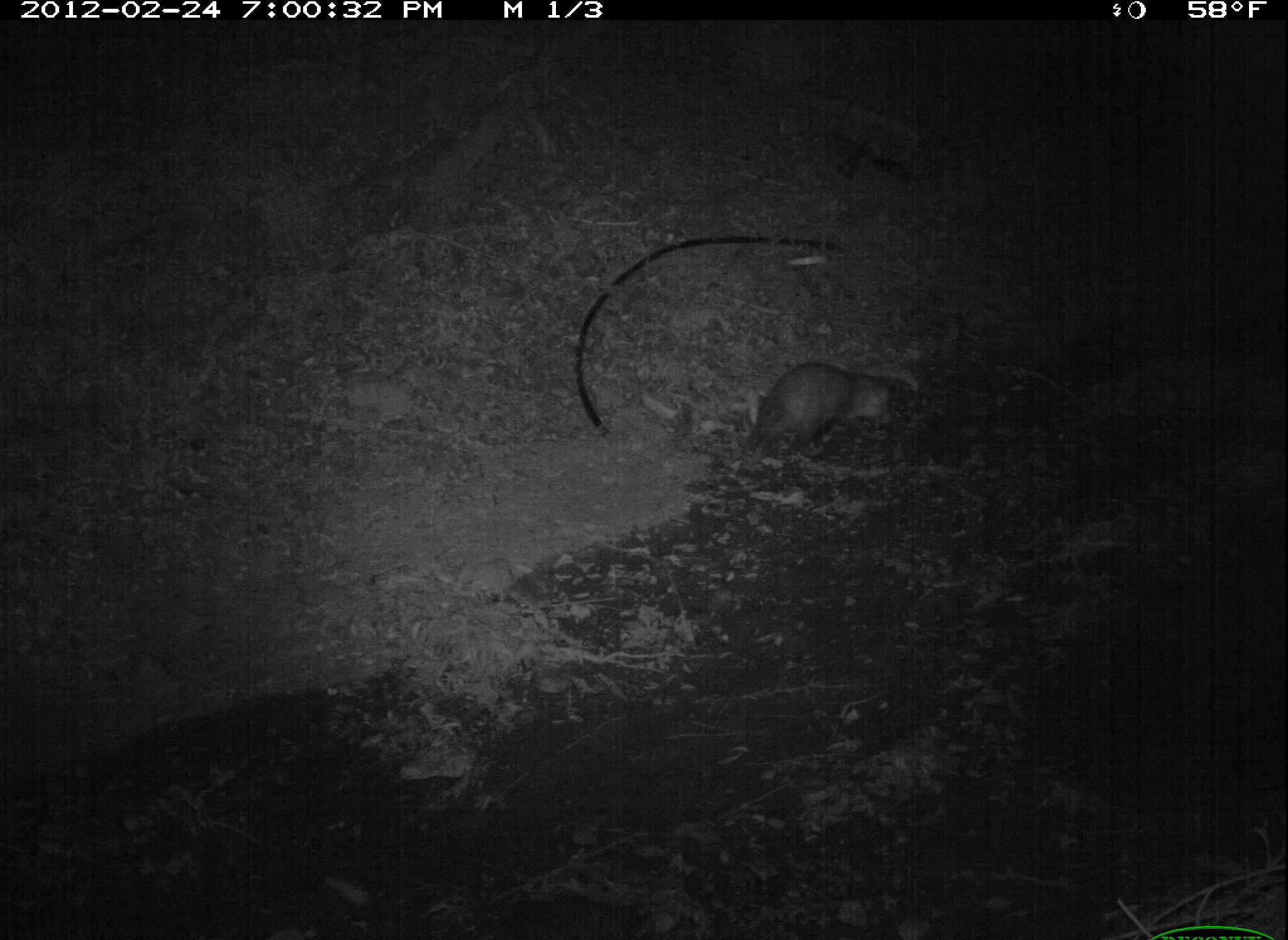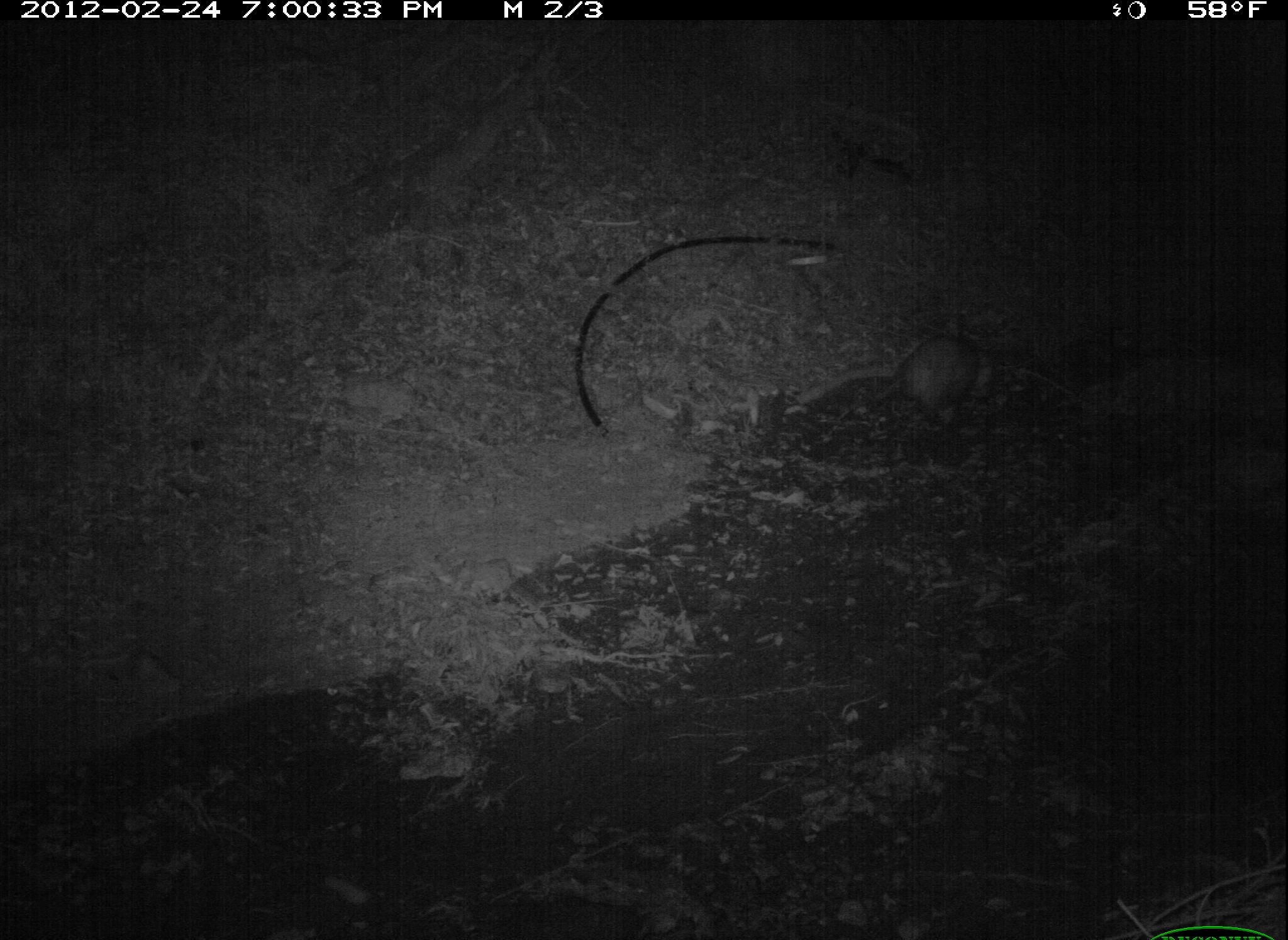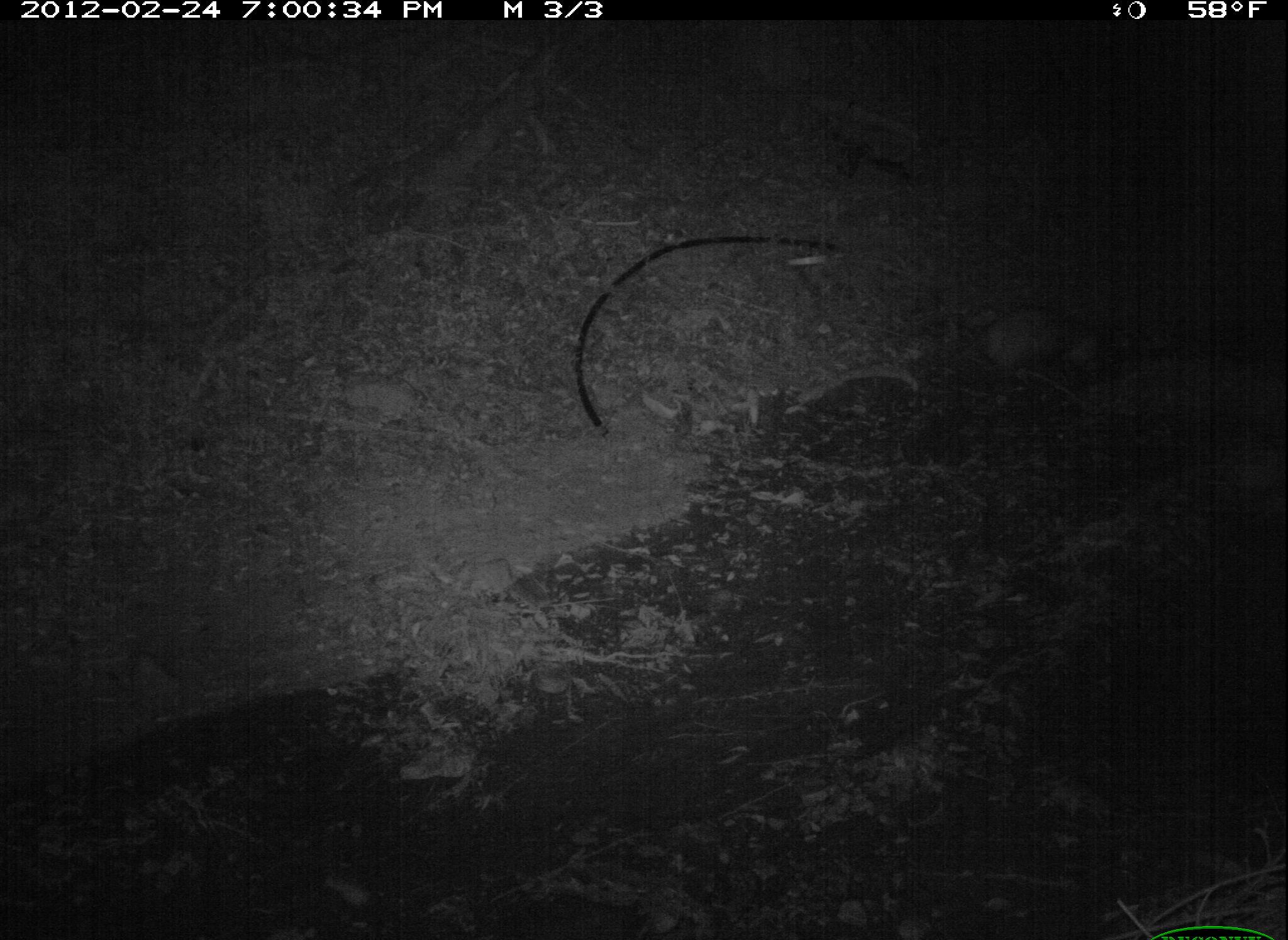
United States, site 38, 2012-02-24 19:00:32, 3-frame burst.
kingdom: Animalia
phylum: Chordata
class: Mammalia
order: Didelphimorphia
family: Didelphidae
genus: Didelphis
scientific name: Didelphis virginiana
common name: virginia opossum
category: opossum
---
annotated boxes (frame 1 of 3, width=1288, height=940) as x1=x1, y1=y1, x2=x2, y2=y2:
opossum: x1=731, y1=358, x2=921, y2=472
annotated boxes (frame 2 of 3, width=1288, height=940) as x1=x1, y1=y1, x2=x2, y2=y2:
opossum: x1=863, y1=332, x2=1011, y2=435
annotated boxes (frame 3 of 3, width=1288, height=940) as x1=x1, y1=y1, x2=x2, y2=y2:
opossum: x1=971, y1=295, x2=1122, y2=383